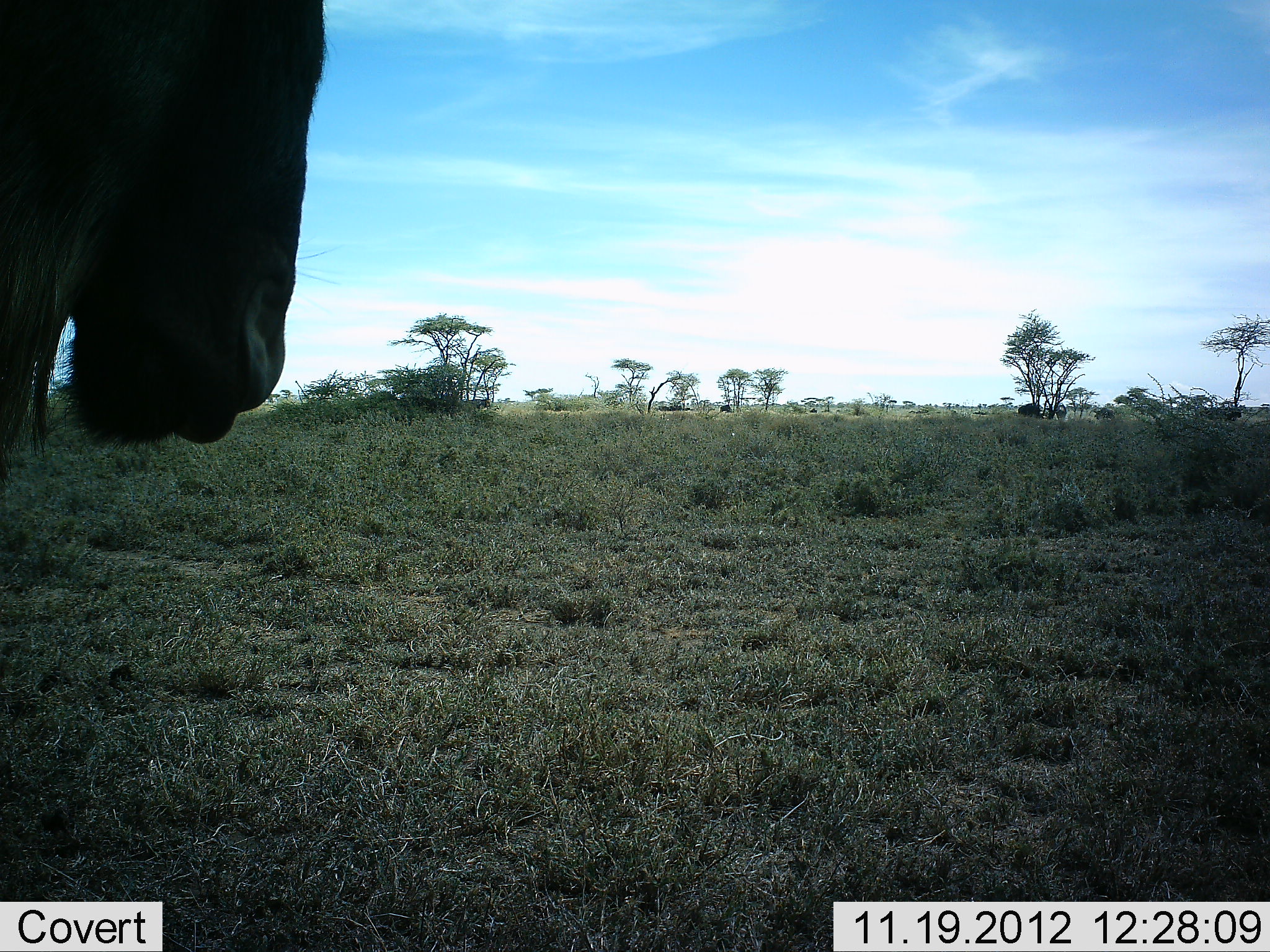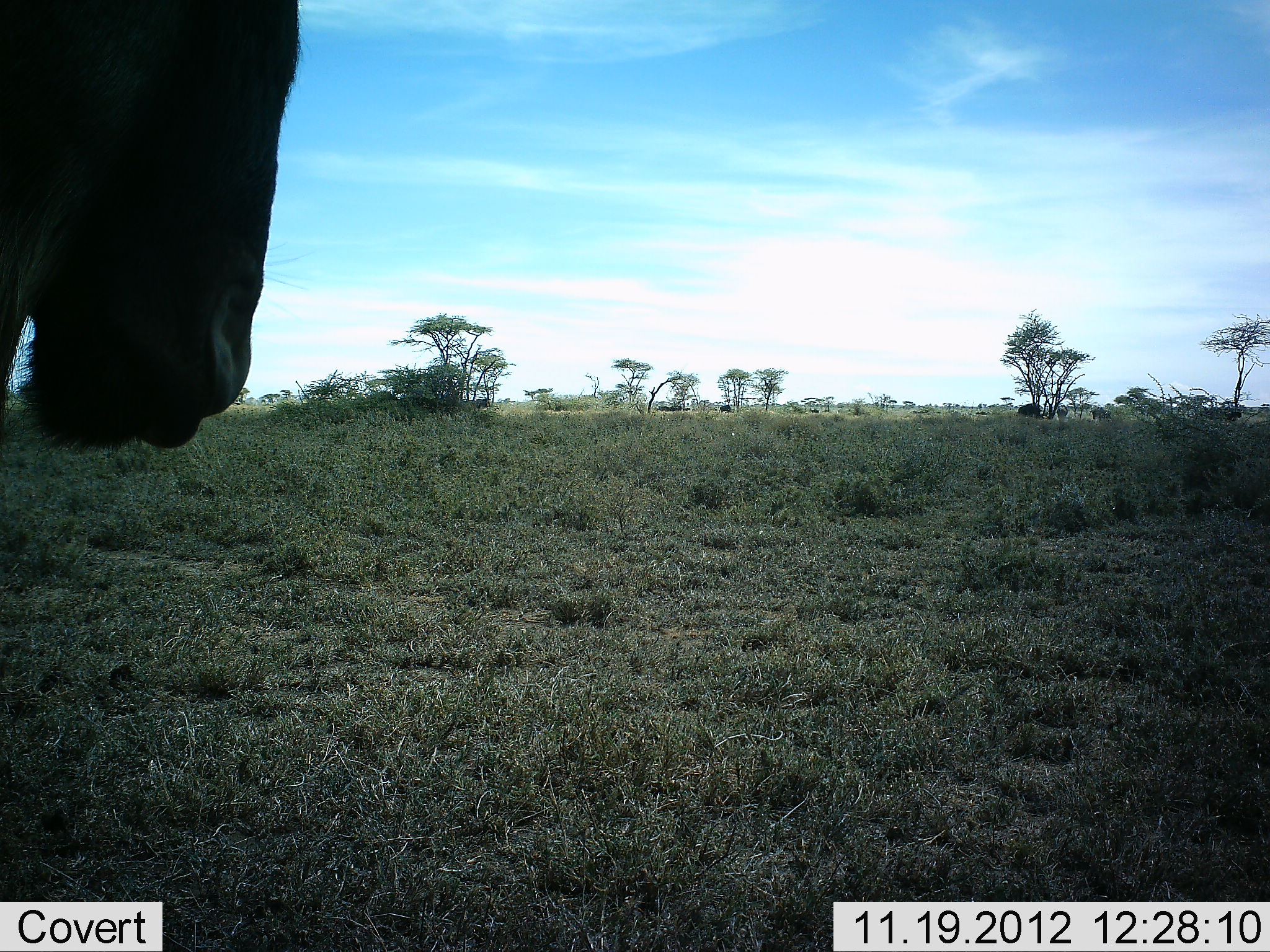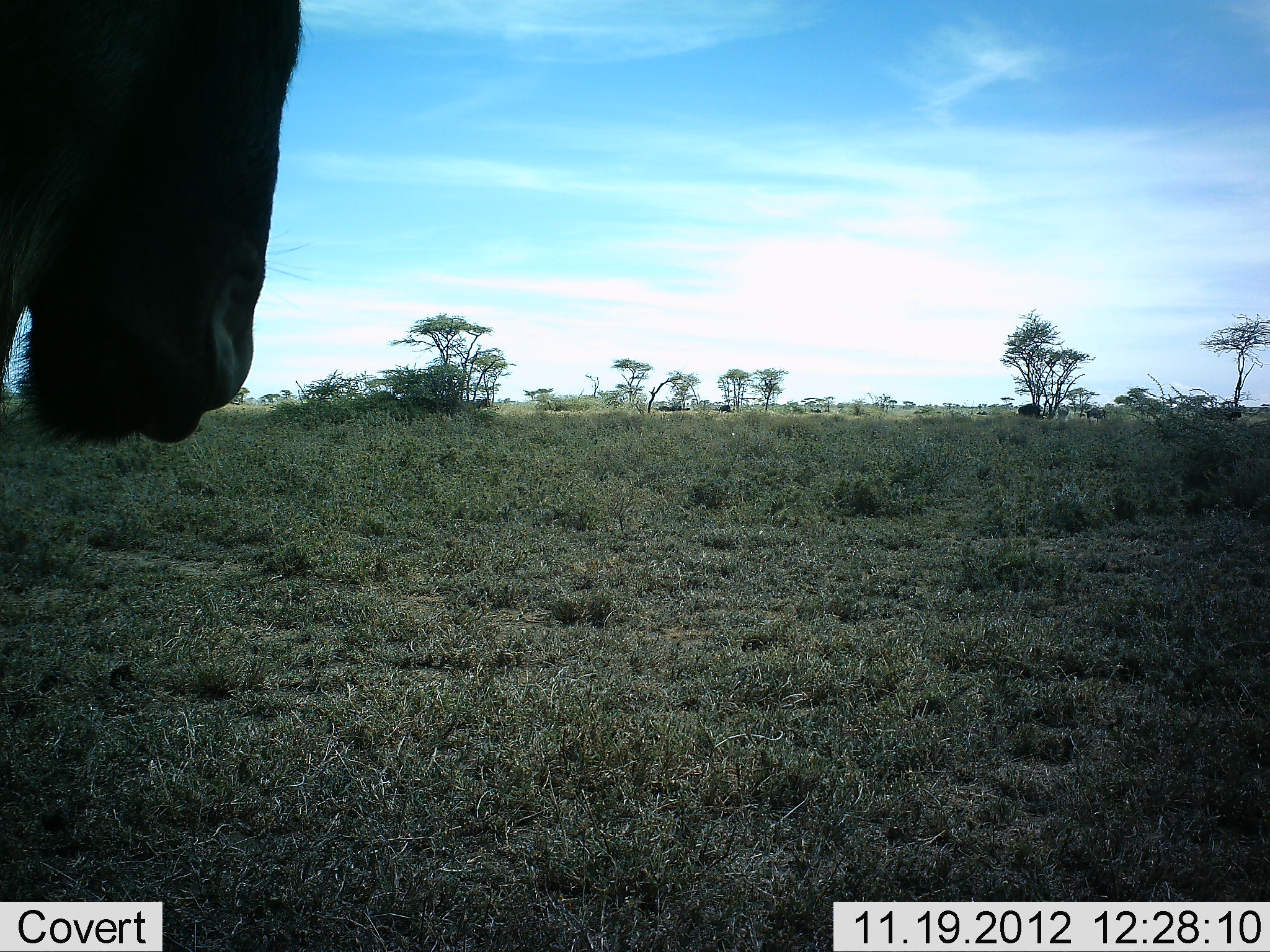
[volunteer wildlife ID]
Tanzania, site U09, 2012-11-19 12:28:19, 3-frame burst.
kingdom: Animalia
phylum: Chordata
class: Mammalia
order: Artiodactyla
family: Bovidae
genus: Connochaetes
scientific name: Connochaetes taurinus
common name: blue wildebeest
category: wildebeest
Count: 3.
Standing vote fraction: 100%.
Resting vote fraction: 0%.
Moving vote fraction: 42%.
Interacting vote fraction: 0%.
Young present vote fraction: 0%.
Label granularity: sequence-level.